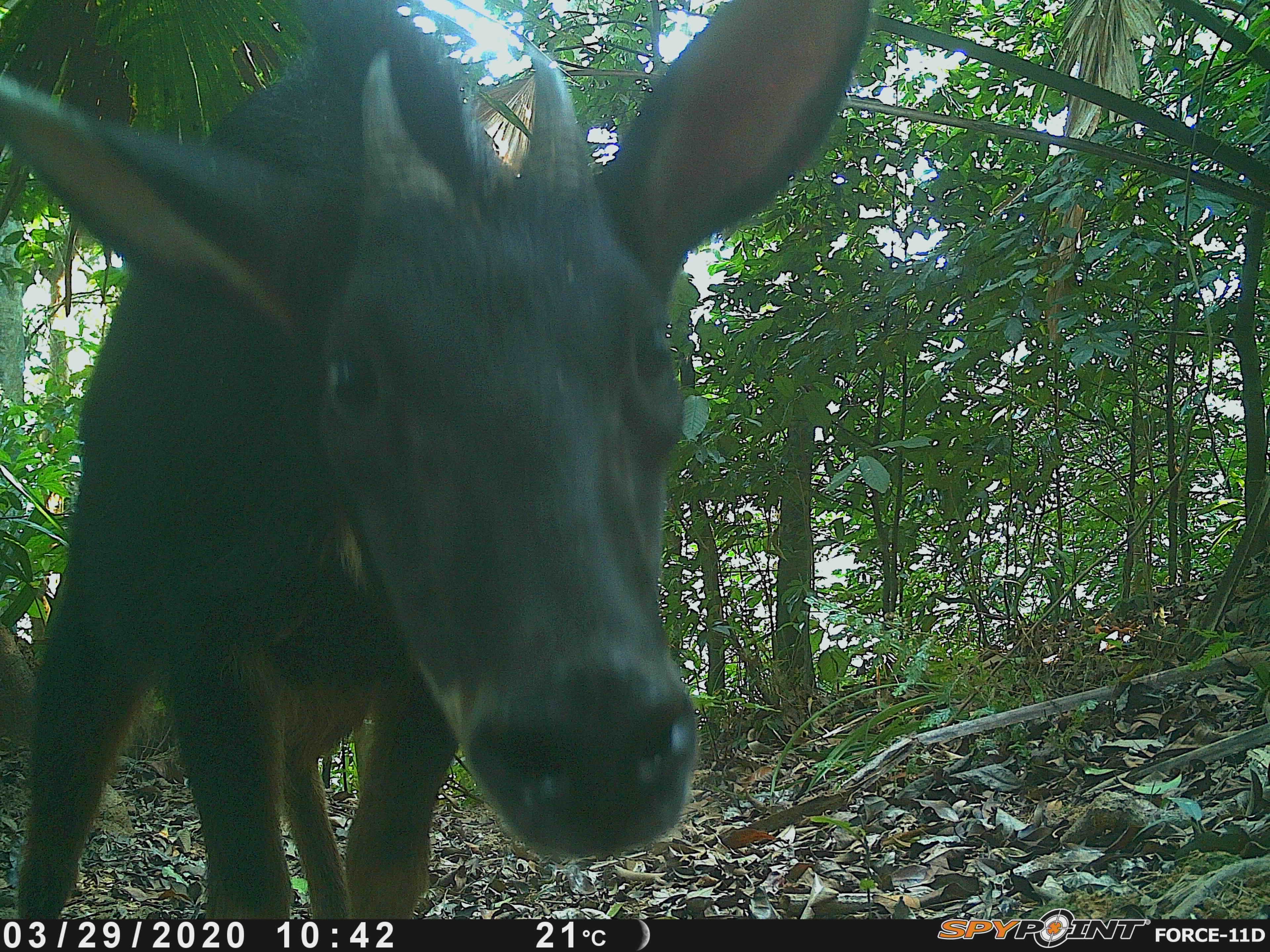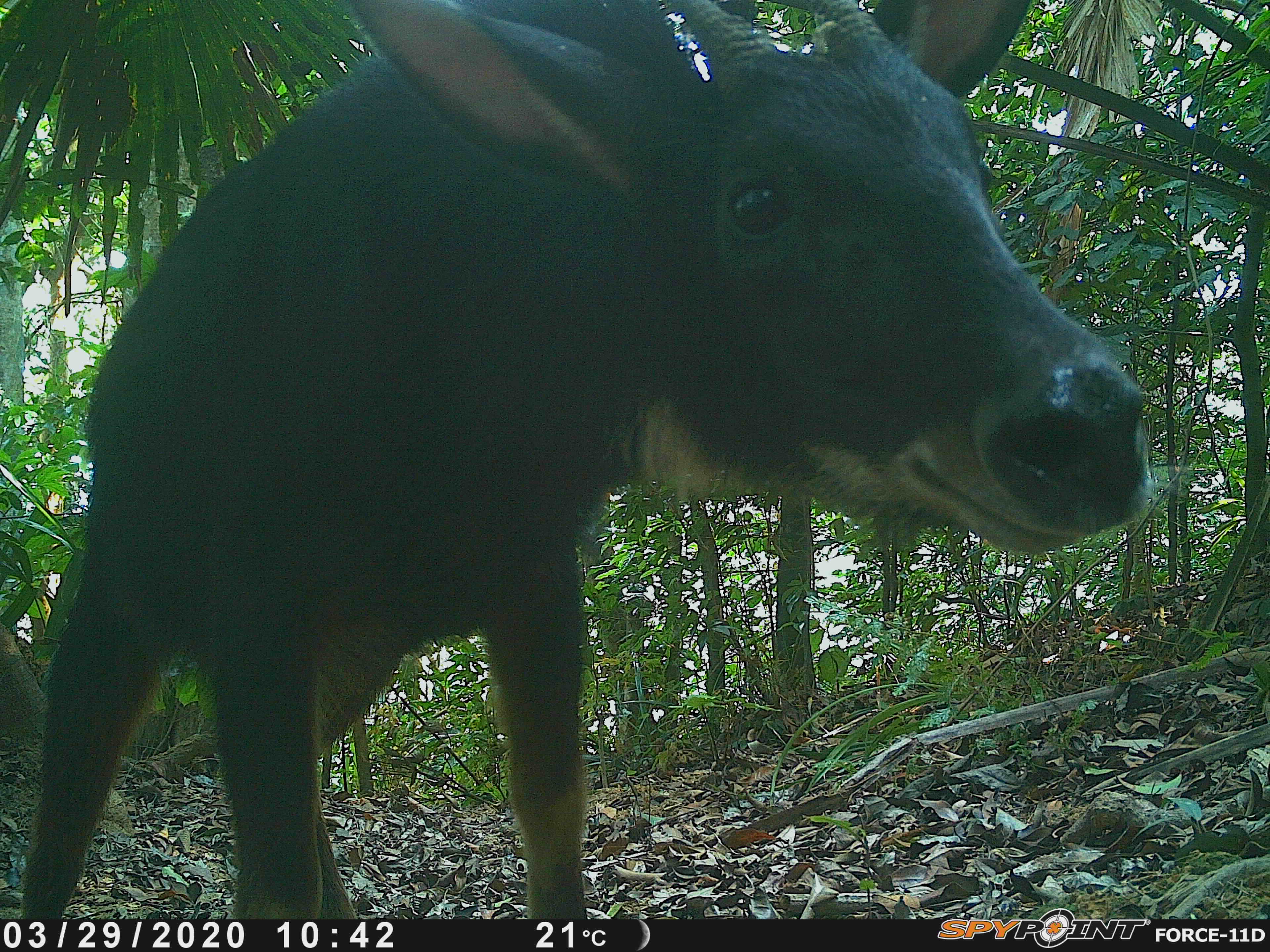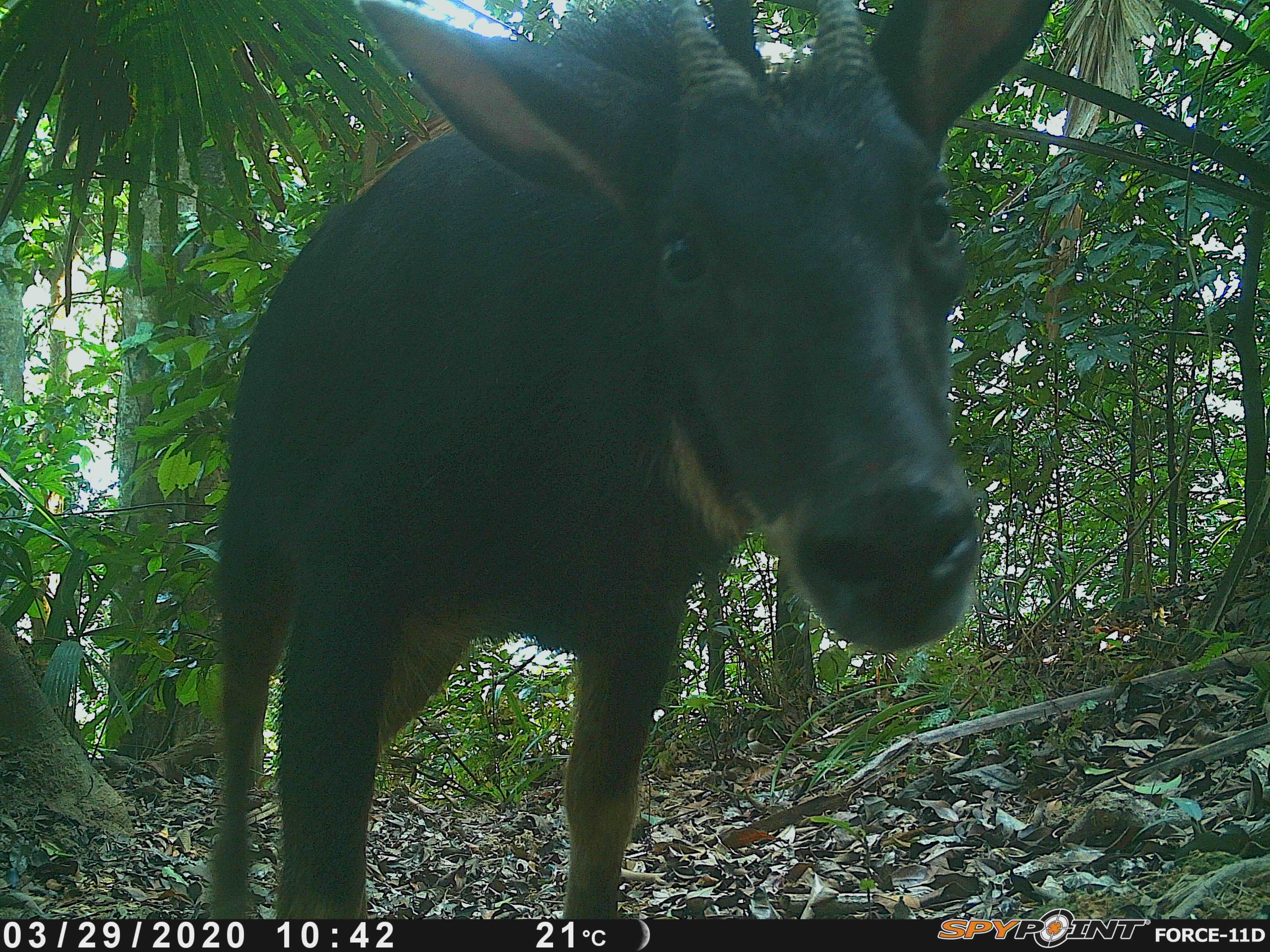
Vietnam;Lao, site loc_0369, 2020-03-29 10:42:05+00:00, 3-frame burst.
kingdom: Animalia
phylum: Chordata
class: Mammalia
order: Artiodactyla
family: Bovidae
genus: Capricornis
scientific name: Capricornis sumatraensis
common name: chinese serow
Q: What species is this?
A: Chinese serow (Capricornis sumatraensis).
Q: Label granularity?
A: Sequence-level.